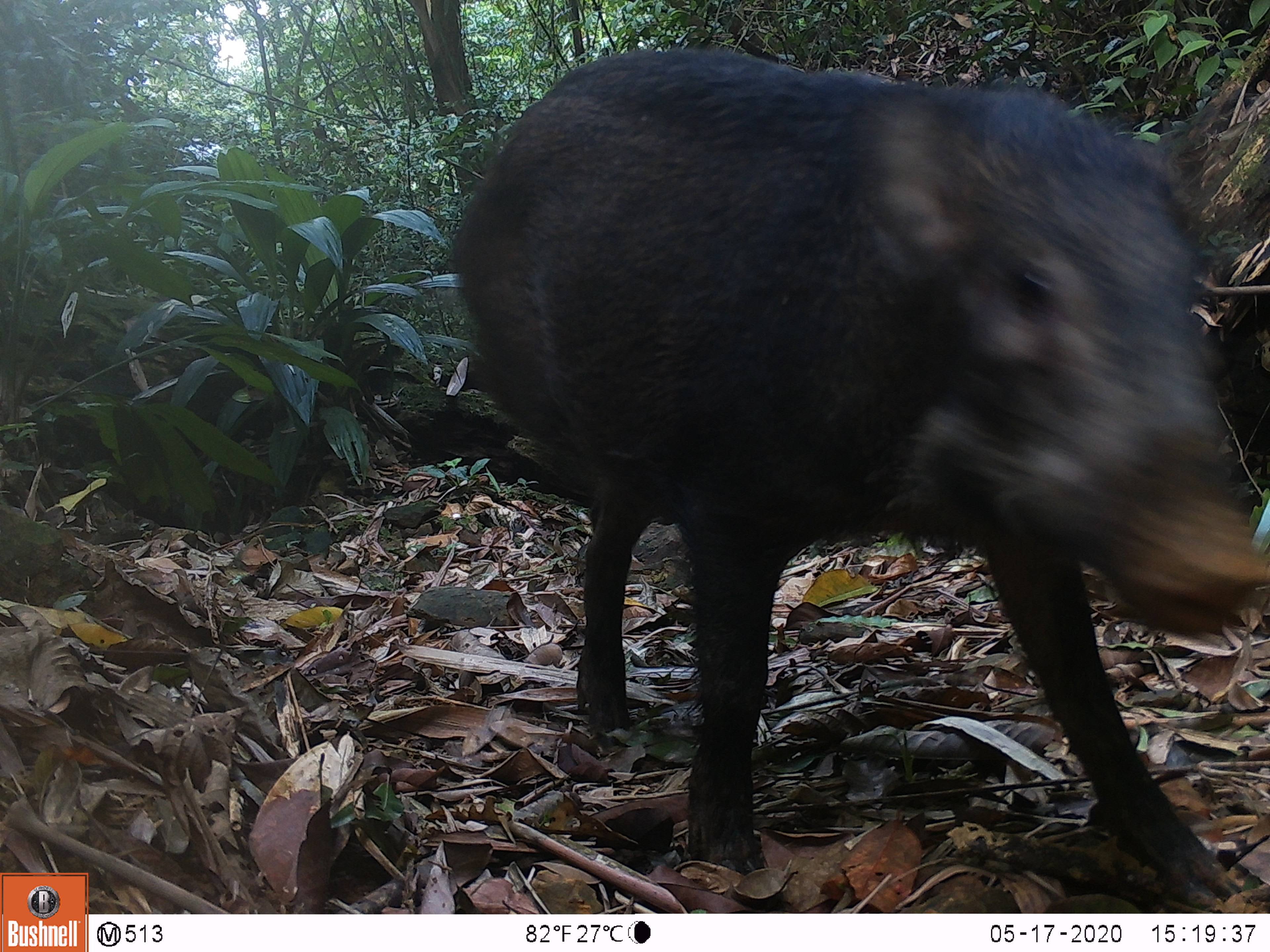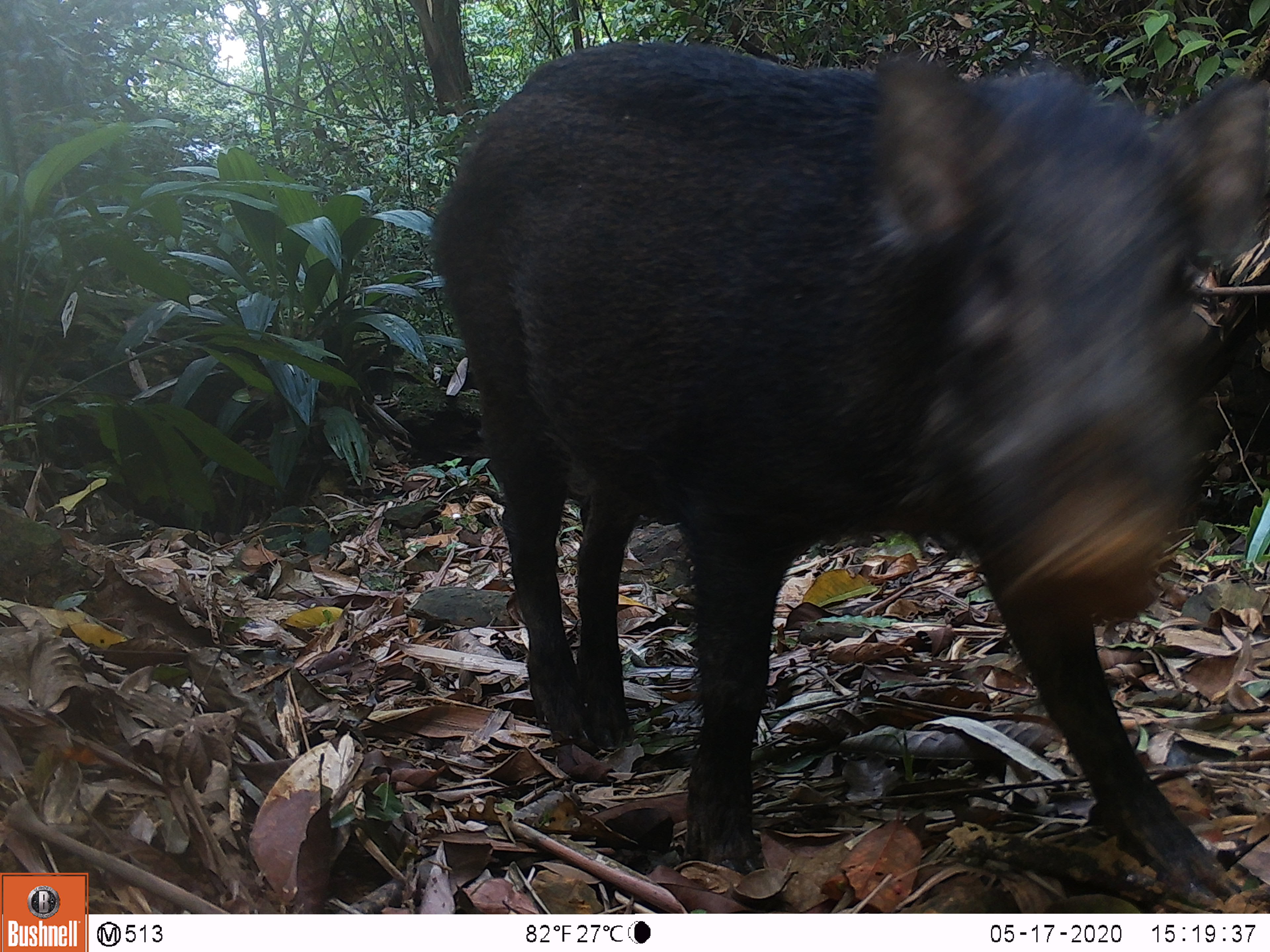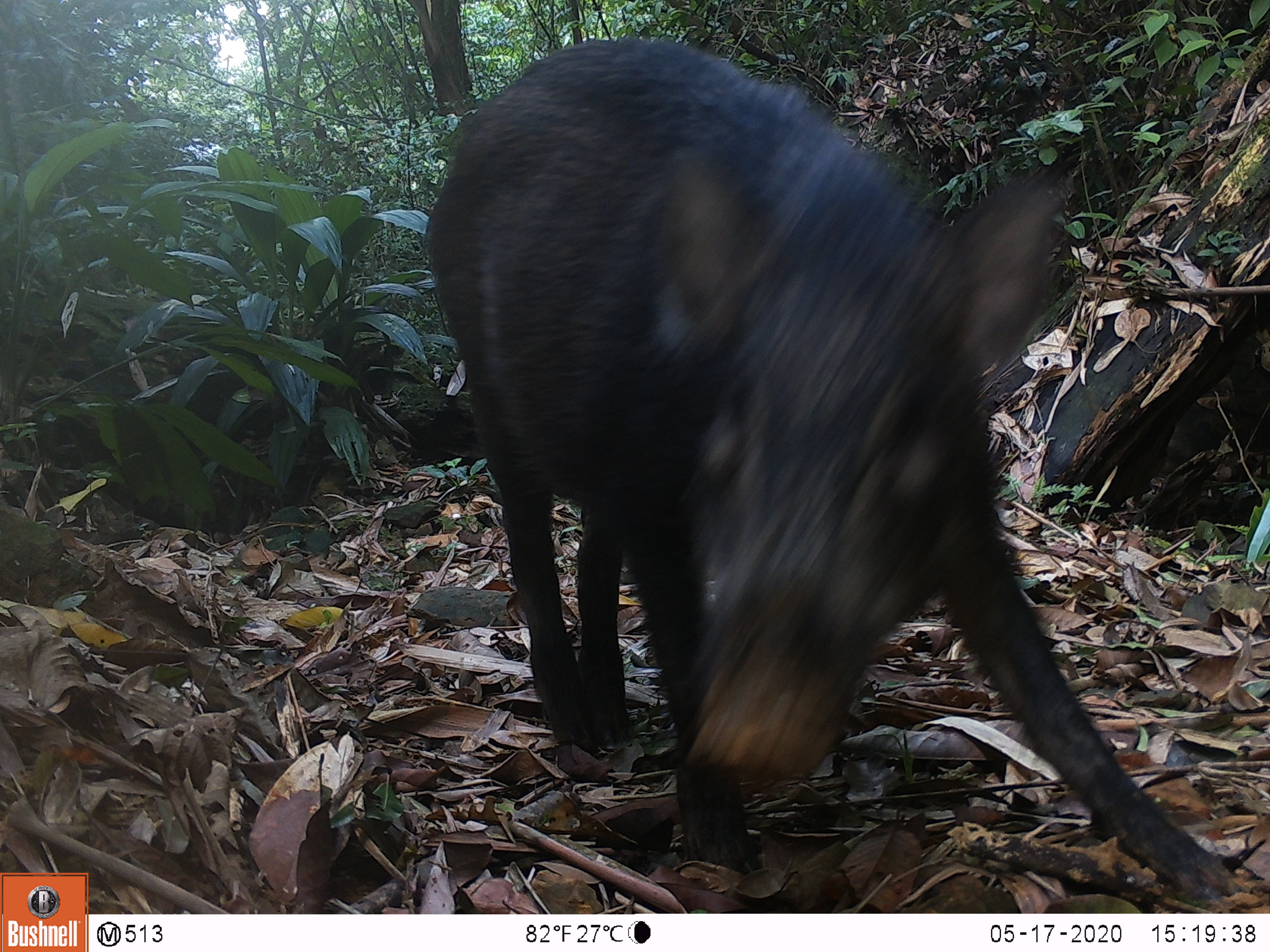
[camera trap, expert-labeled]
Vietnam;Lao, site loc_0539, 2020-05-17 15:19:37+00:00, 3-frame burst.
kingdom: Animalia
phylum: Chordata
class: Mammalia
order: Artiodactyla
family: Suidae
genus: Sus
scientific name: Sus scrofa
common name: eurasian wild pig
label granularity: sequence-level